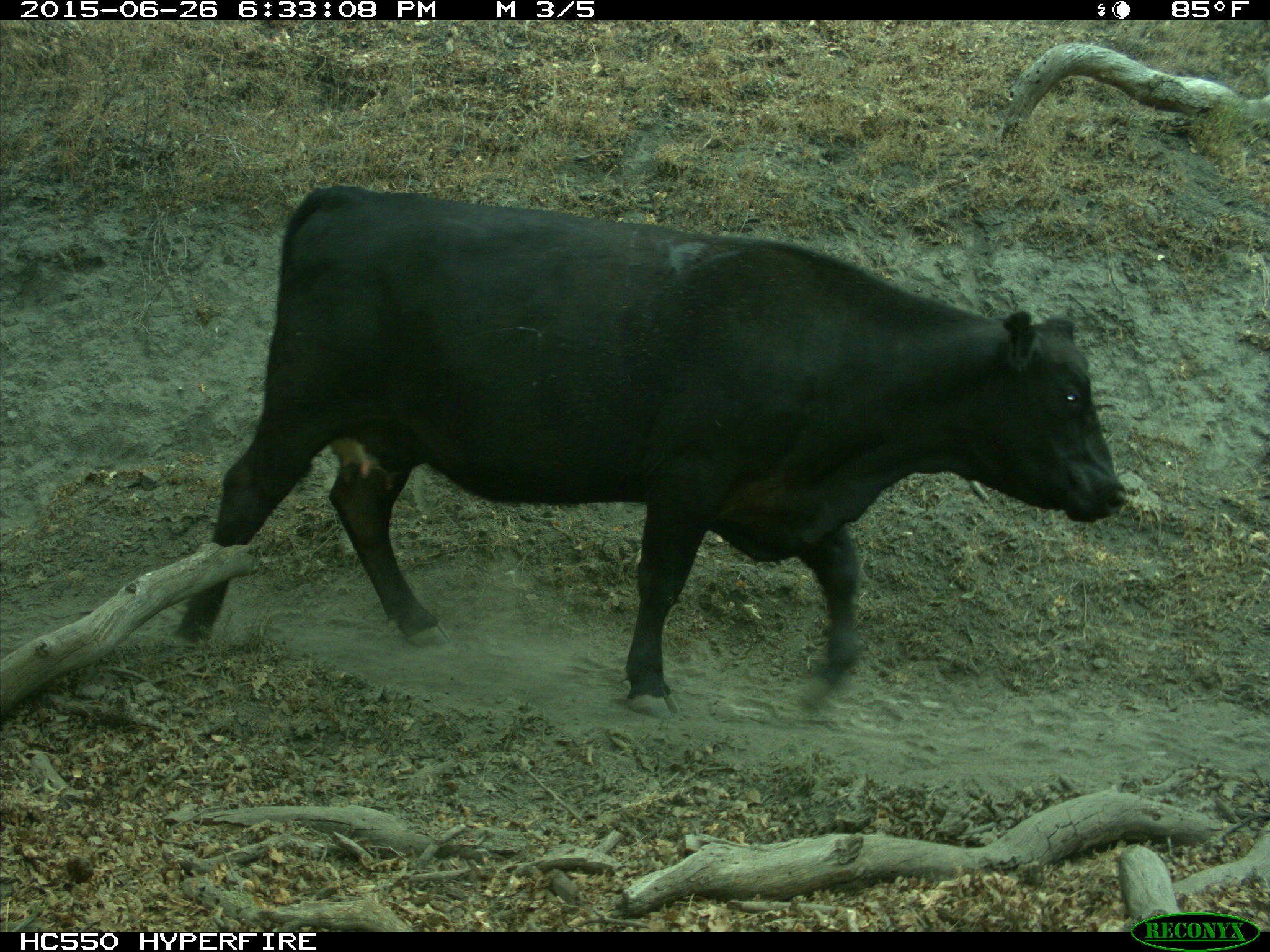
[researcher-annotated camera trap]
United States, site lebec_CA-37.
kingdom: Animalia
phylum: Chordata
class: Mammalia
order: Artiodactyla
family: Bovidae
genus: Bos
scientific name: Bos taurus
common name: domestic cow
Bos taurus (domestic cow).